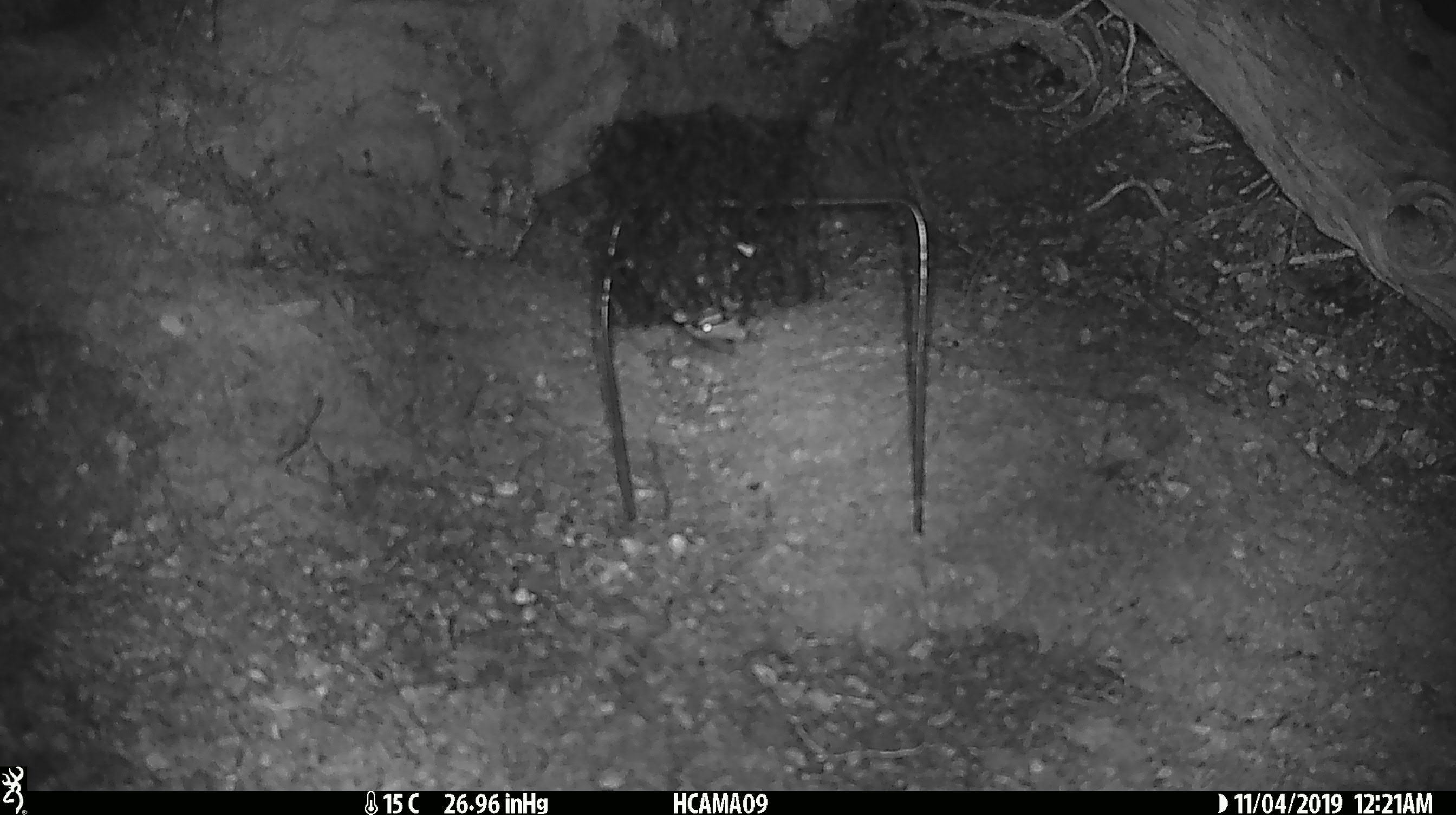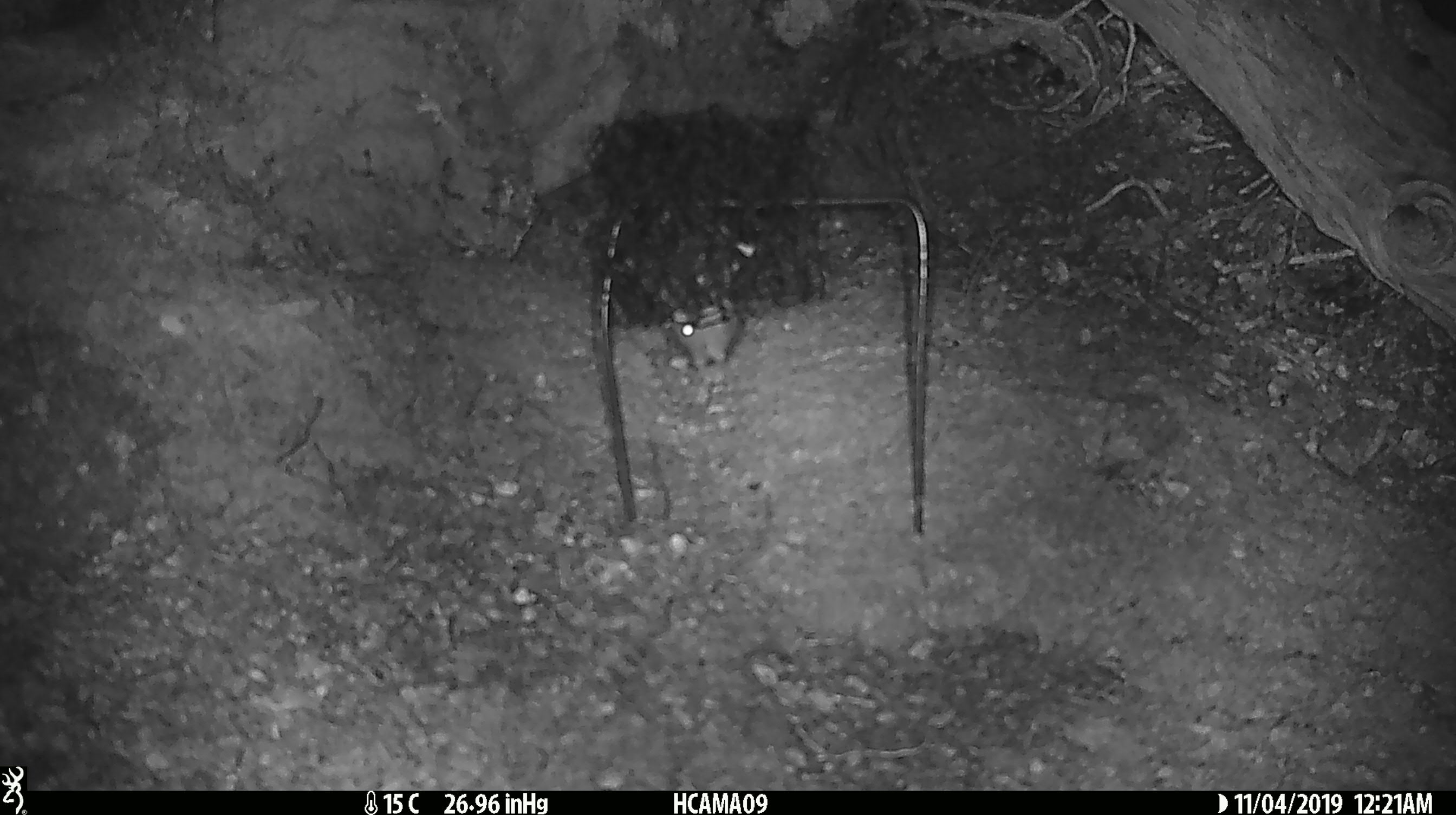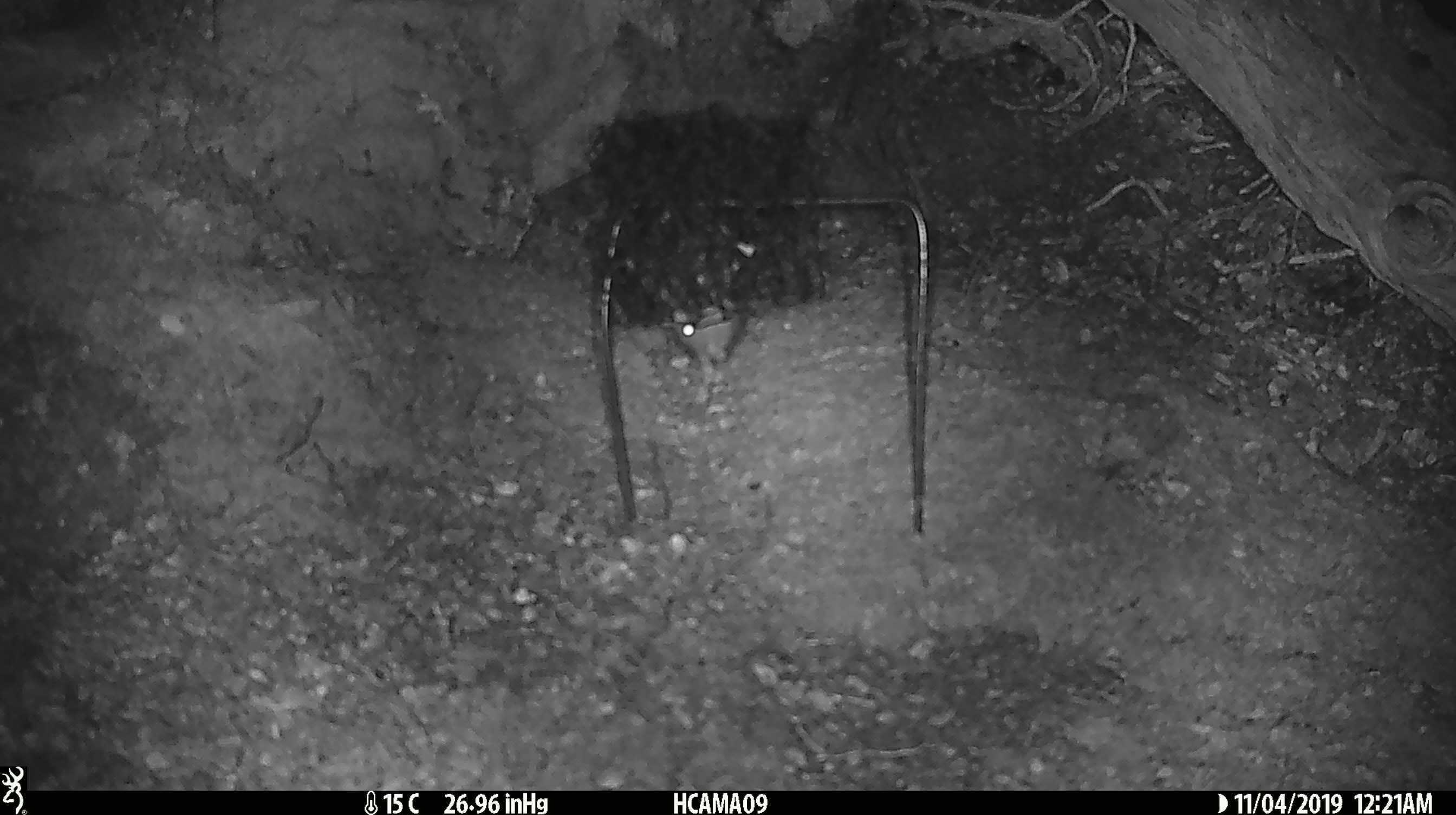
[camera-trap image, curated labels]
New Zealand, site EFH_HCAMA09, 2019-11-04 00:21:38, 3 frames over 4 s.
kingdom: Animalia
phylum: Chordata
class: Mammalia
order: Rodentia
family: Muridae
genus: Mus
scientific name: Mus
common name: mouse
Mouse (Mus).